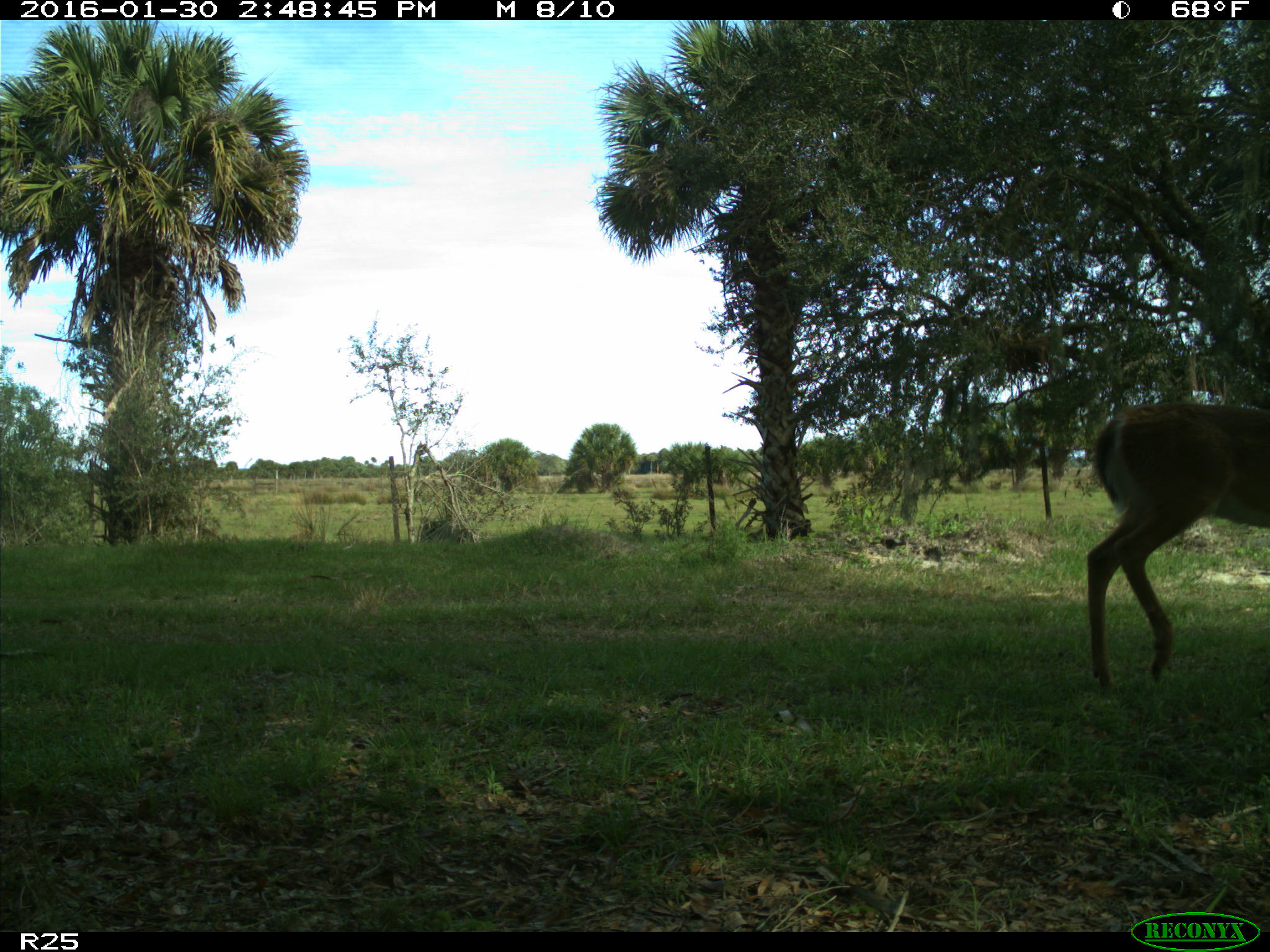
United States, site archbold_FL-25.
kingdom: Animalia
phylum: Chordata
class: Mammalia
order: Artiodactyla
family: Cervidae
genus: Odocoileus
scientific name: Odocoileus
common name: deer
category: unidentified deer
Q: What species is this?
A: Unidentified deer (deer) (Odocoileus).